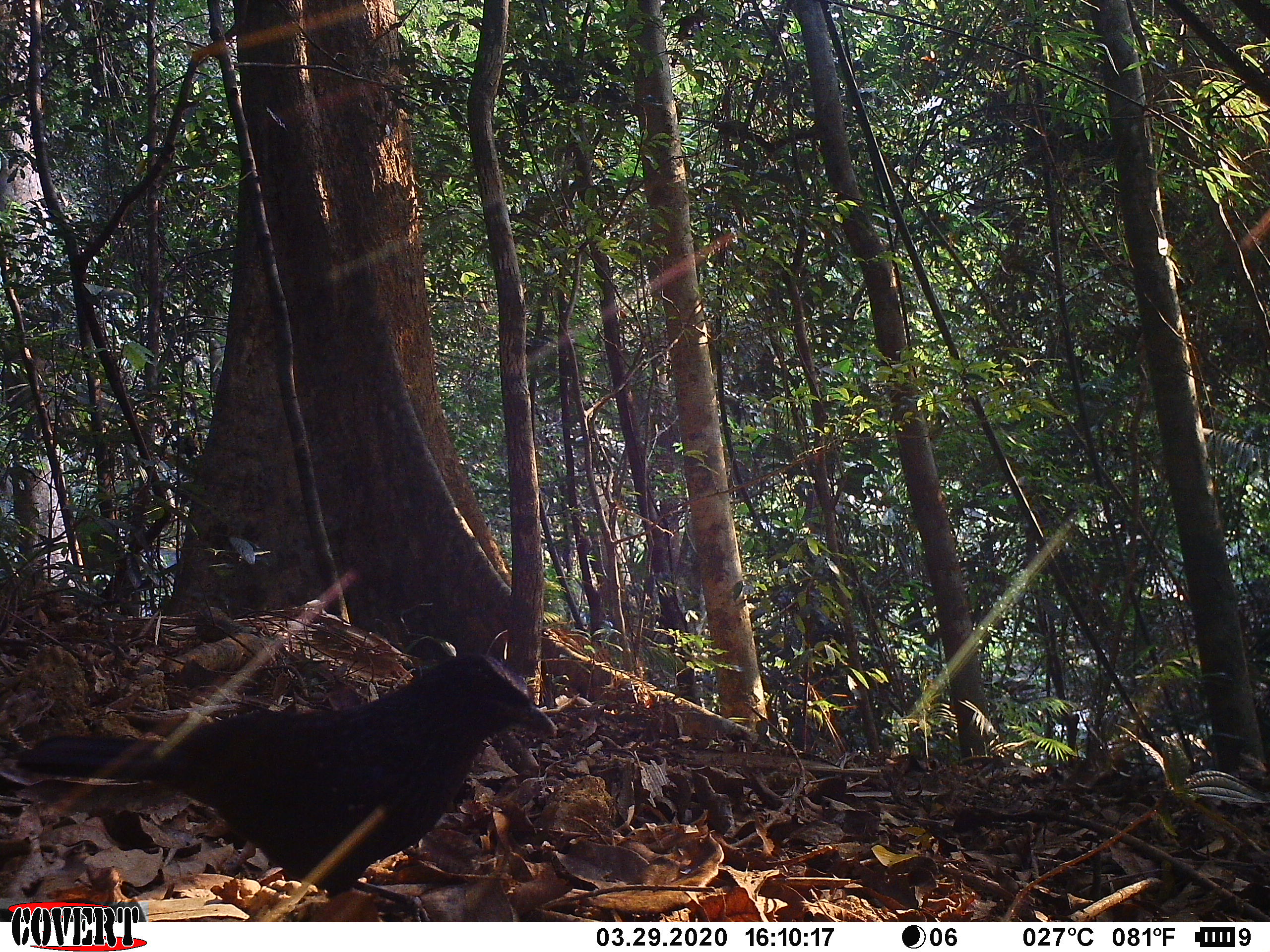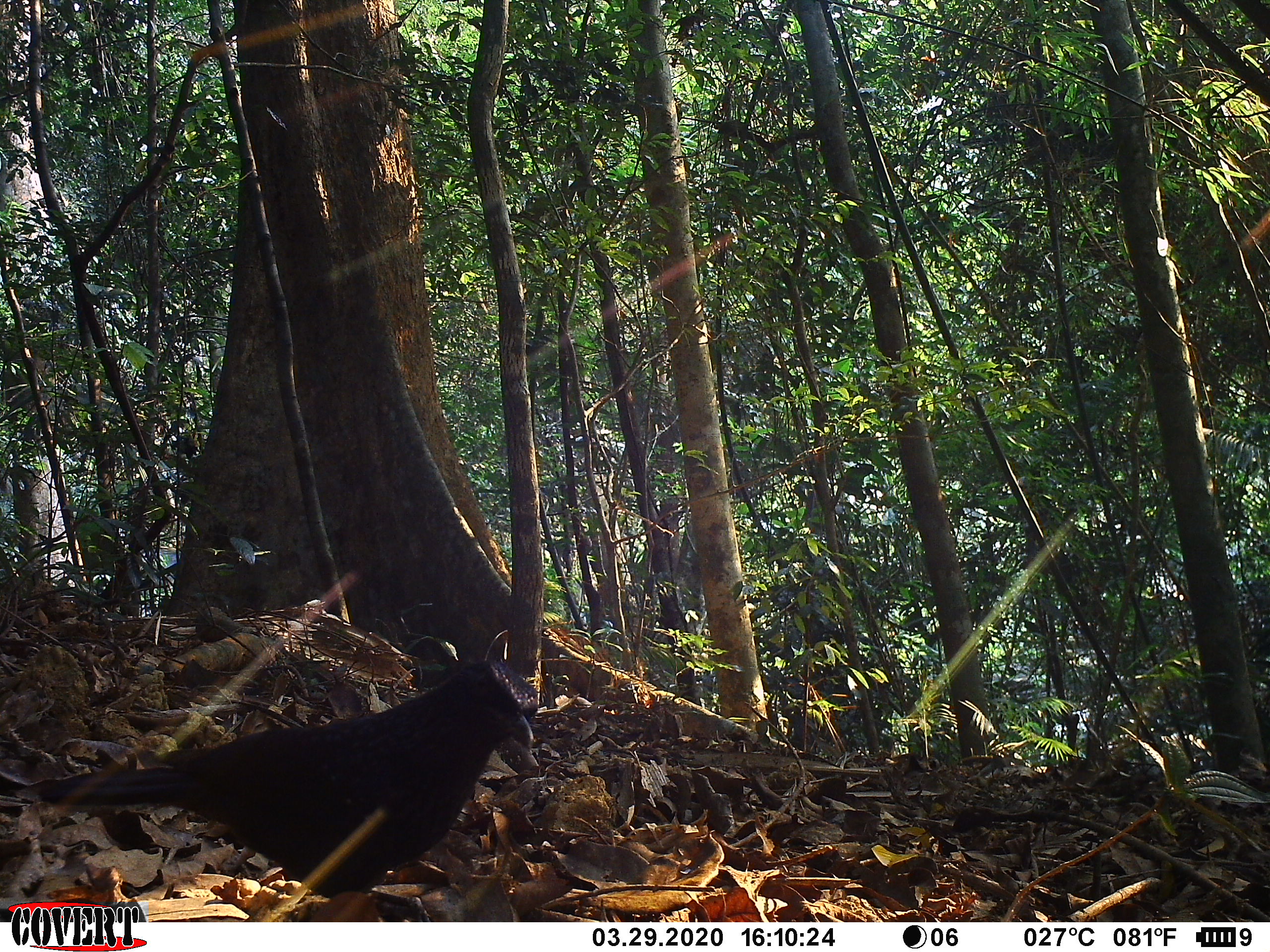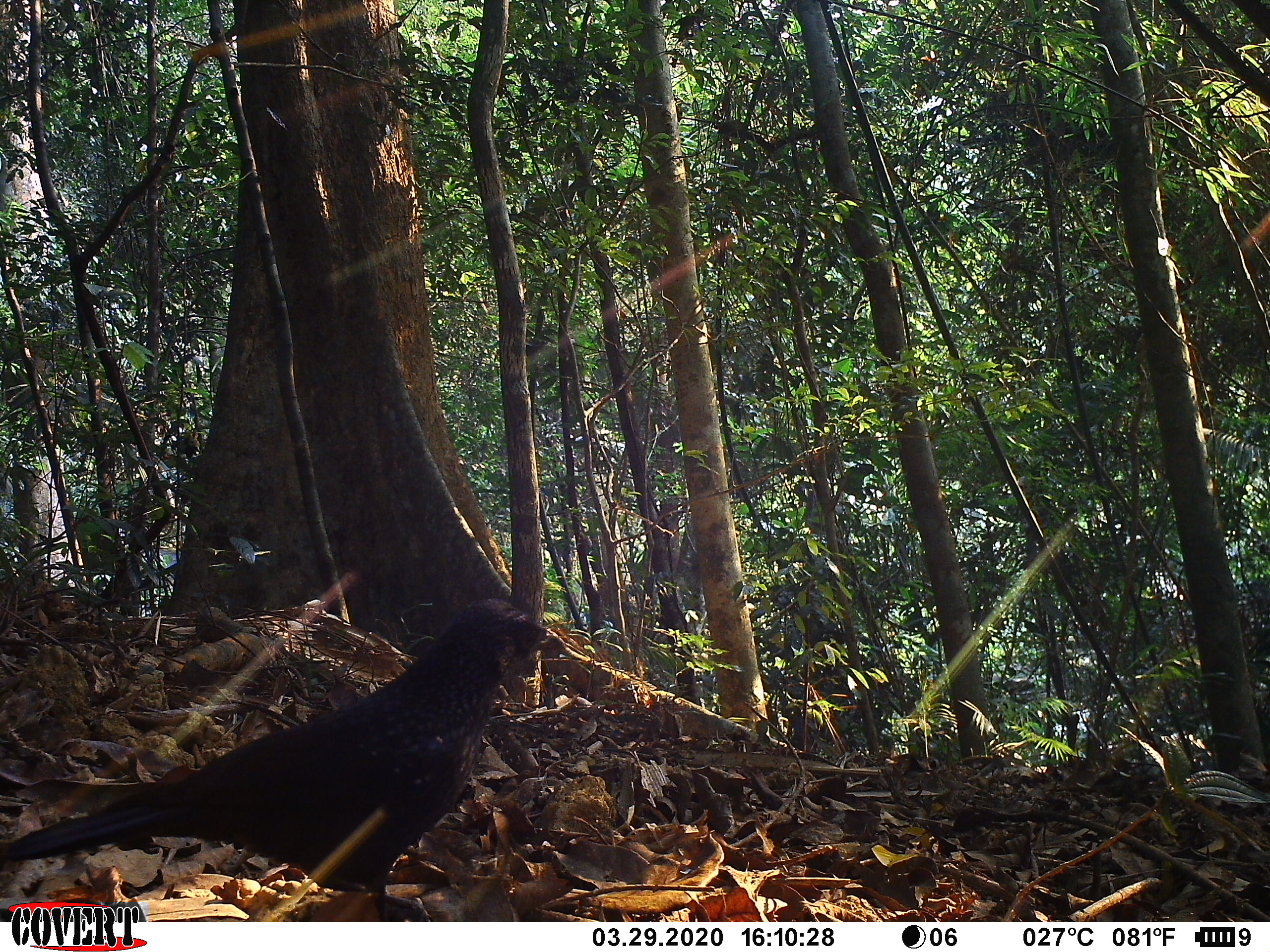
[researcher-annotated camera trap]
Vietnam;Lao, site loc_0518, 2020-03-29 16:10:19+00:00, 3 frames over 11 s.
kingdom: Animalia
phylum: Chordata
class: Aves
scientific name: Aves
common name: bird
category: unidentified bird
Unidentified bird (bird) (Aves). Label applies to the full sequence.